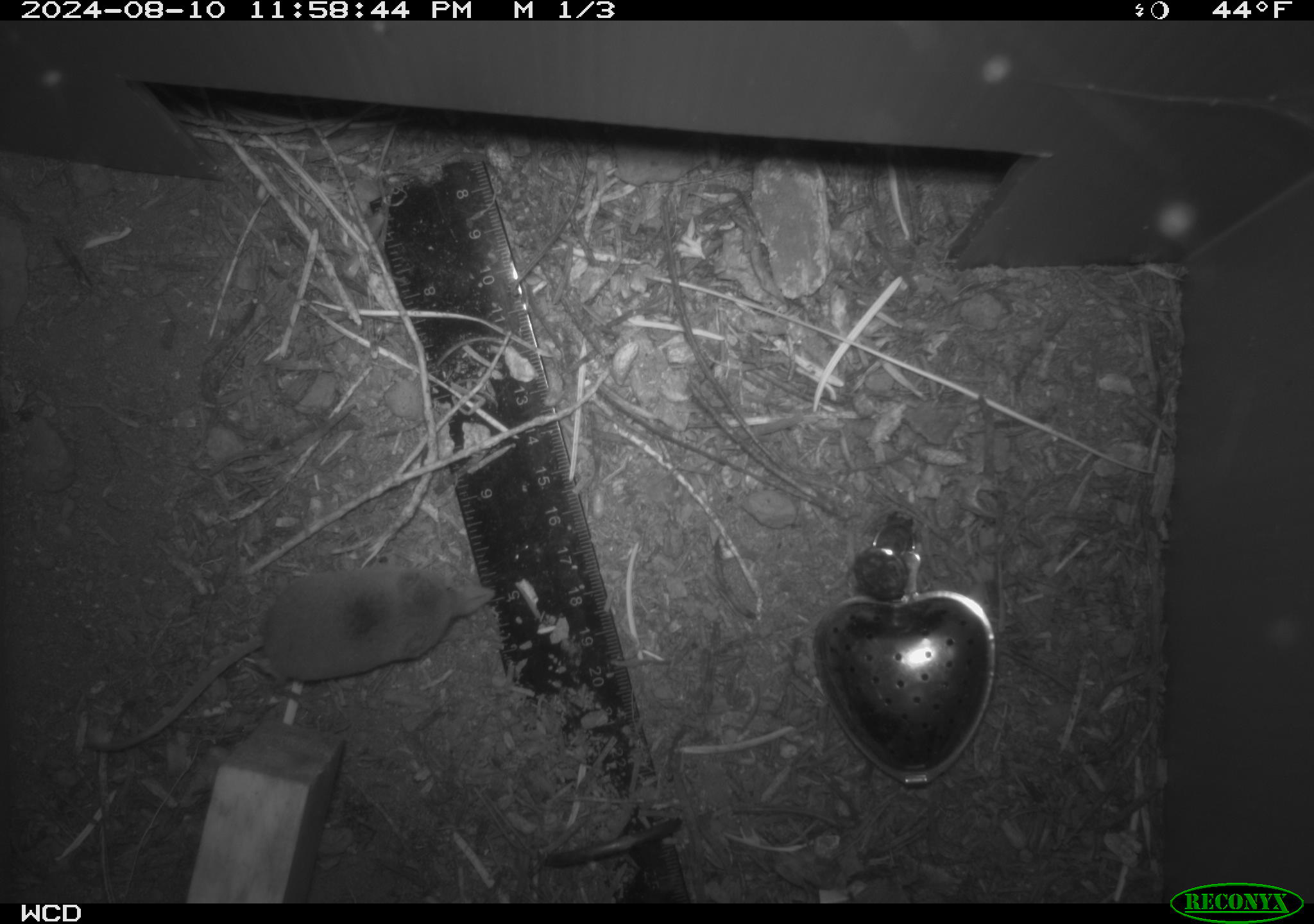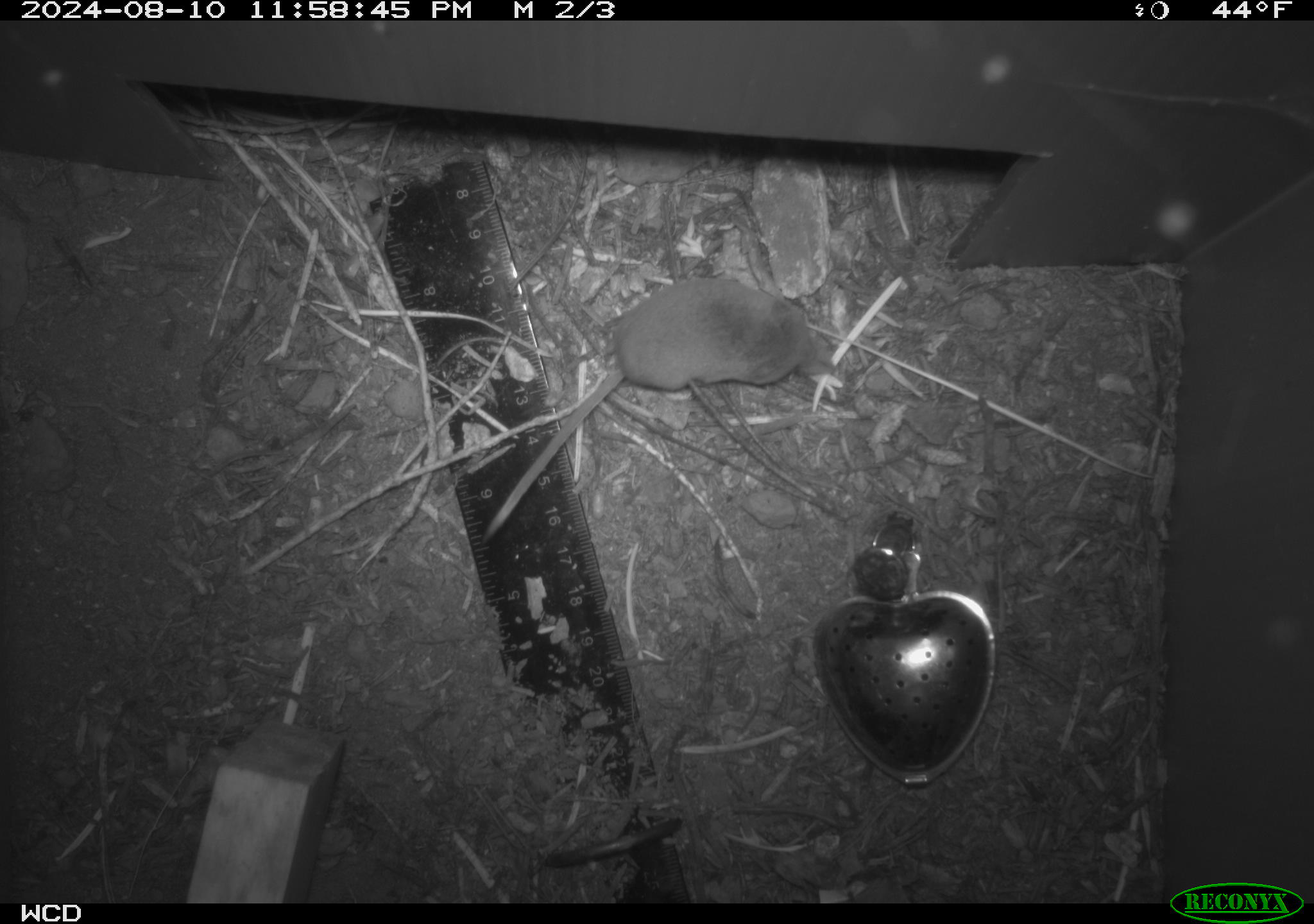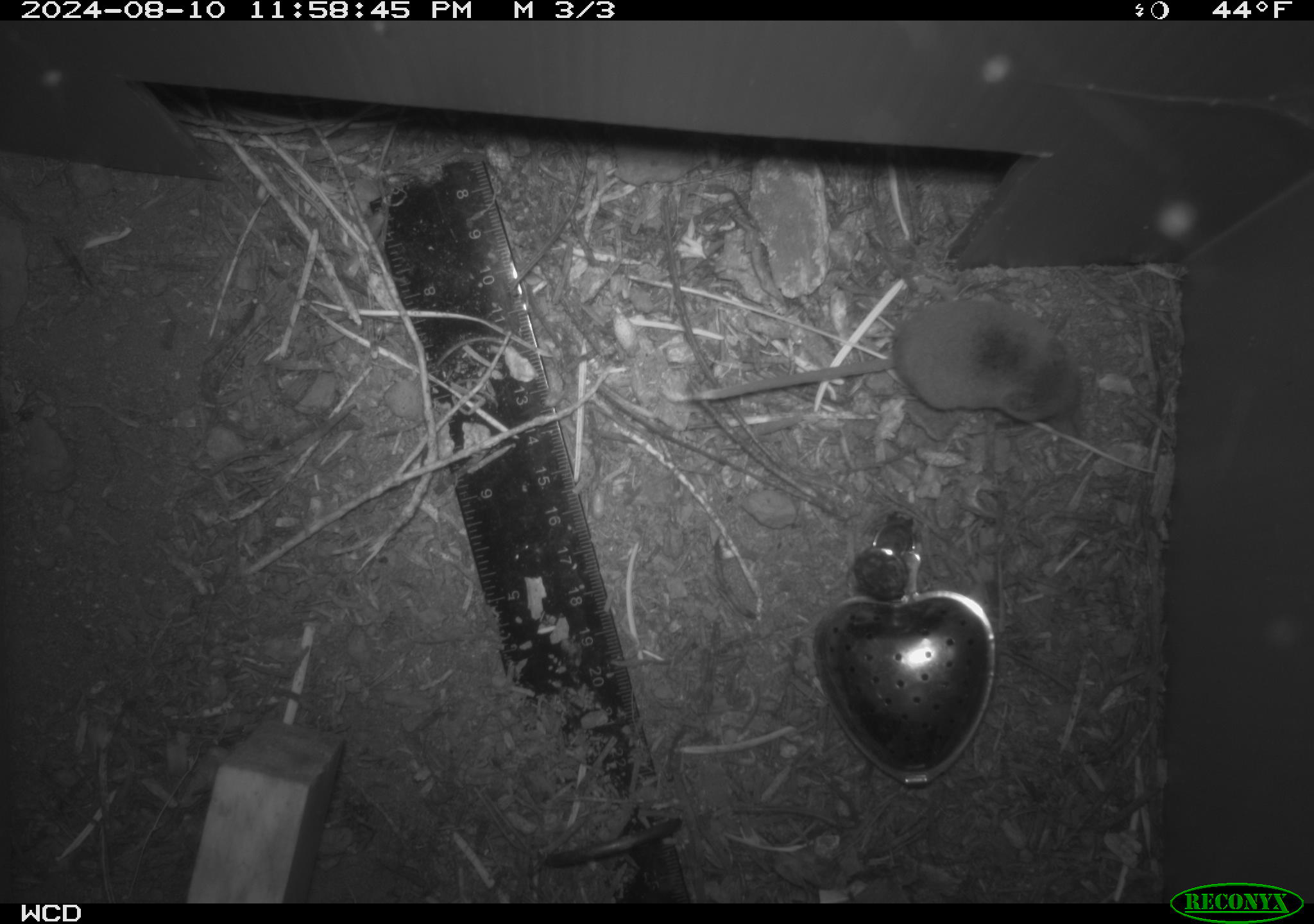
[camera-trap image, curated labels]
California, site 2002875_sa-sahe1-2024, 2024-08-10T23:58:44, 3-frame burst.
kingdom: Animalia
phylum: Chordata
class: Mammalia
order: Eulipotyphla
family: Soricidae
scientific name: Soricidae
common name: shrews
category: soricidae family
Soricidae family (shrews) (Soricidae).